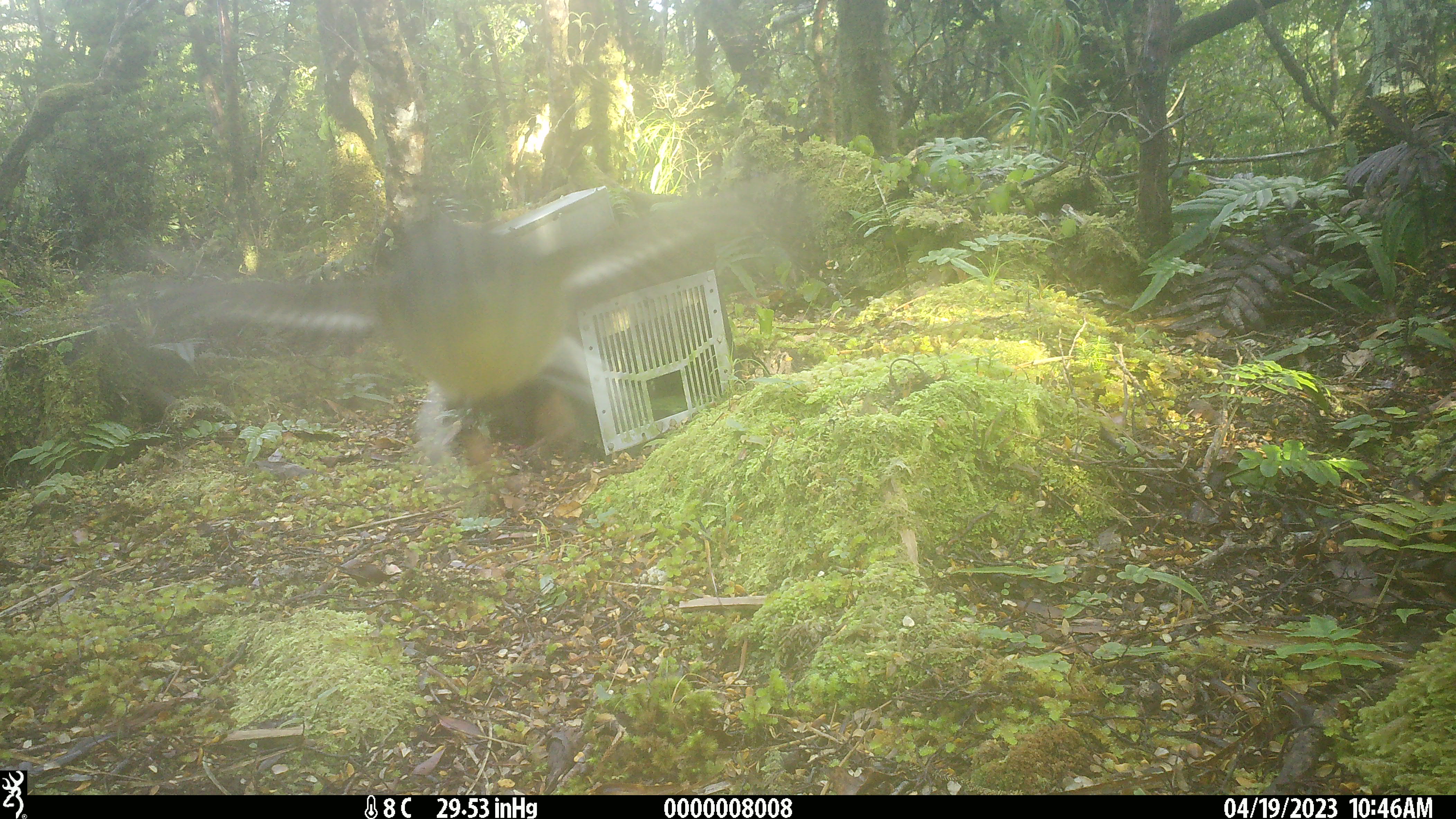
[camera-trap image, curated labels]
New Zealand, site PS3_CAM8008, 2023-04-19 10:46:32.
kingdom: Animalia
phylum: Chordata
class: Aves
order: Passeriformes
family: Petroicidae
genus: Petroica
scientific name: Petroica macrocephala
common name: tomtit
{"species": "tomtit (Petroica macrocephala)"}